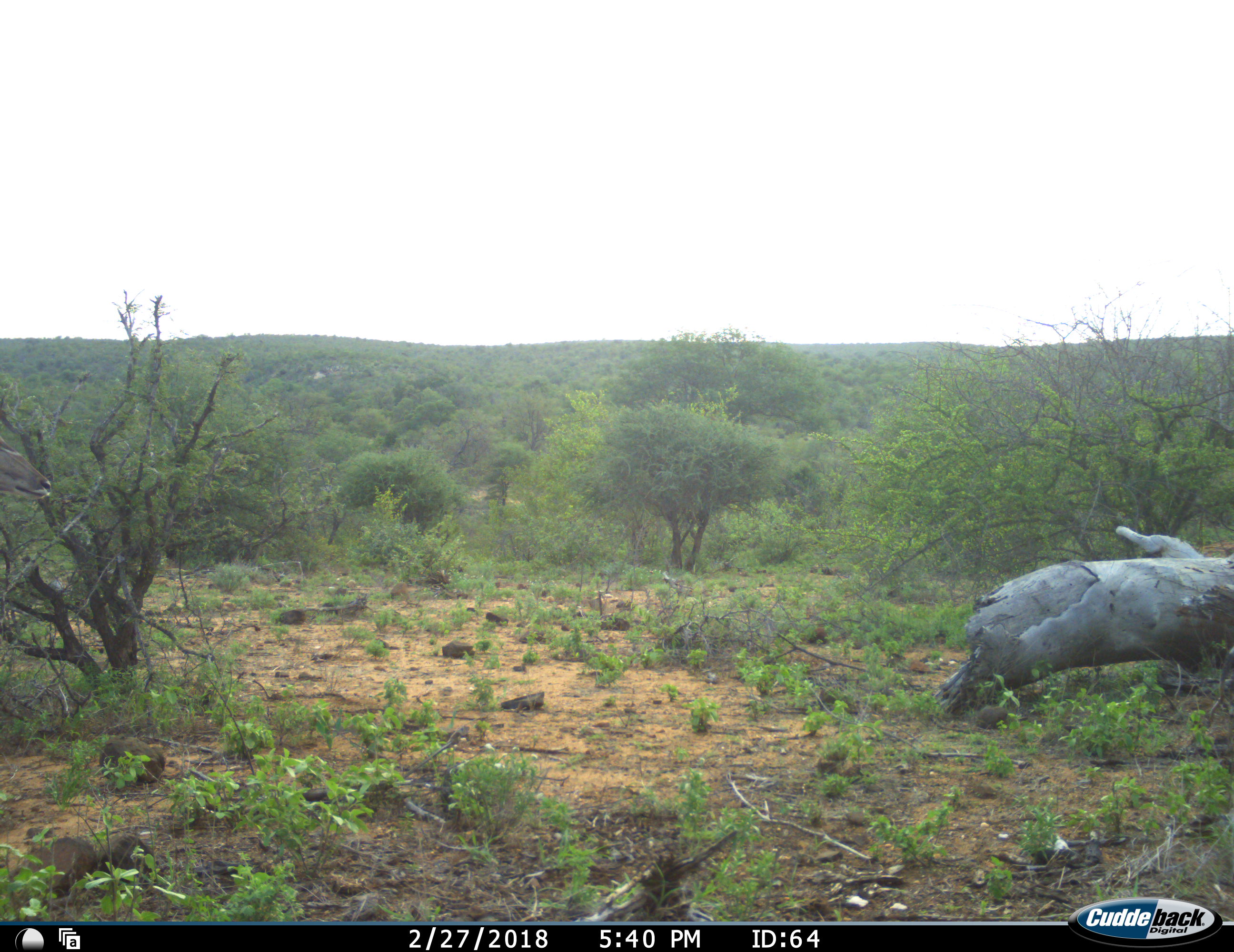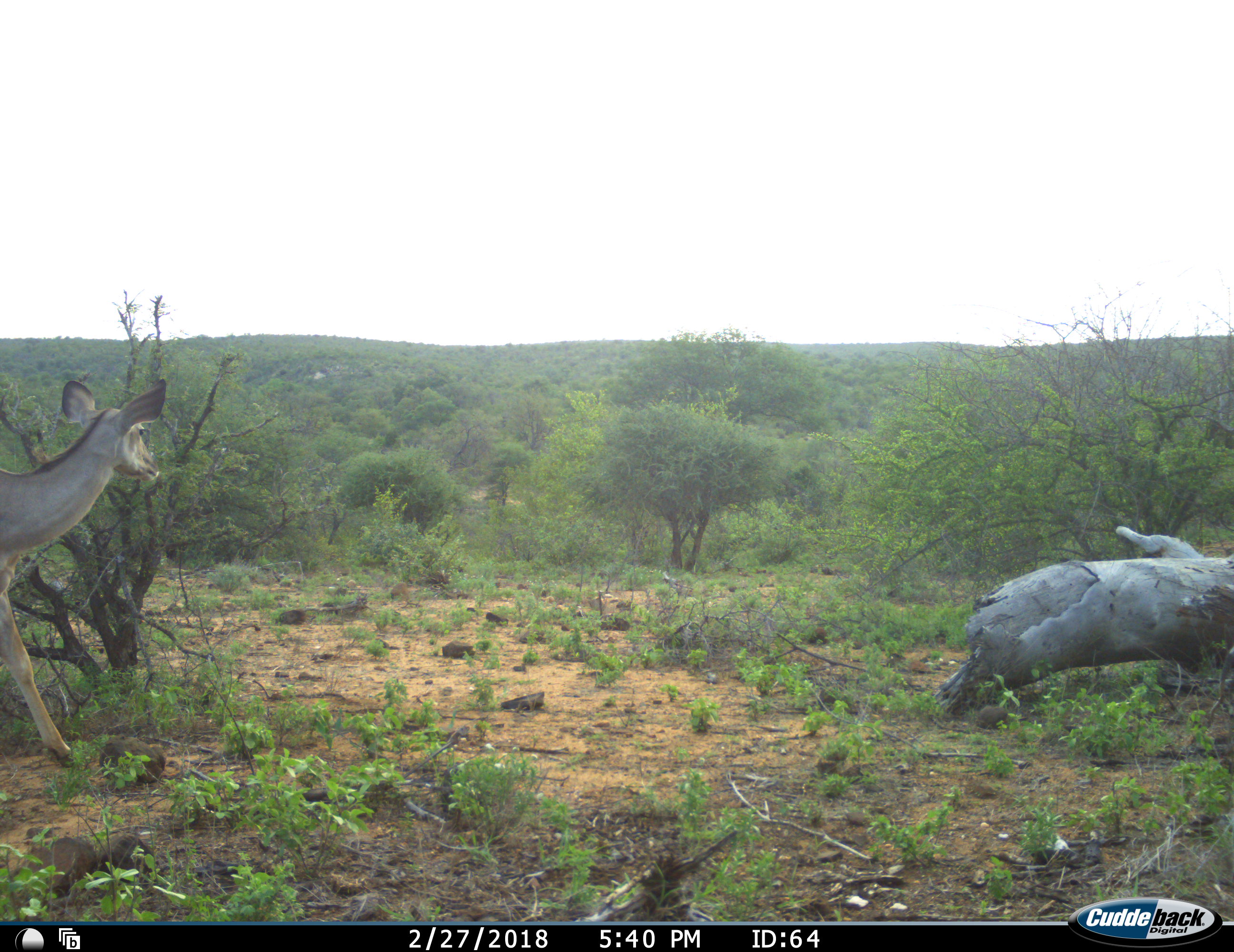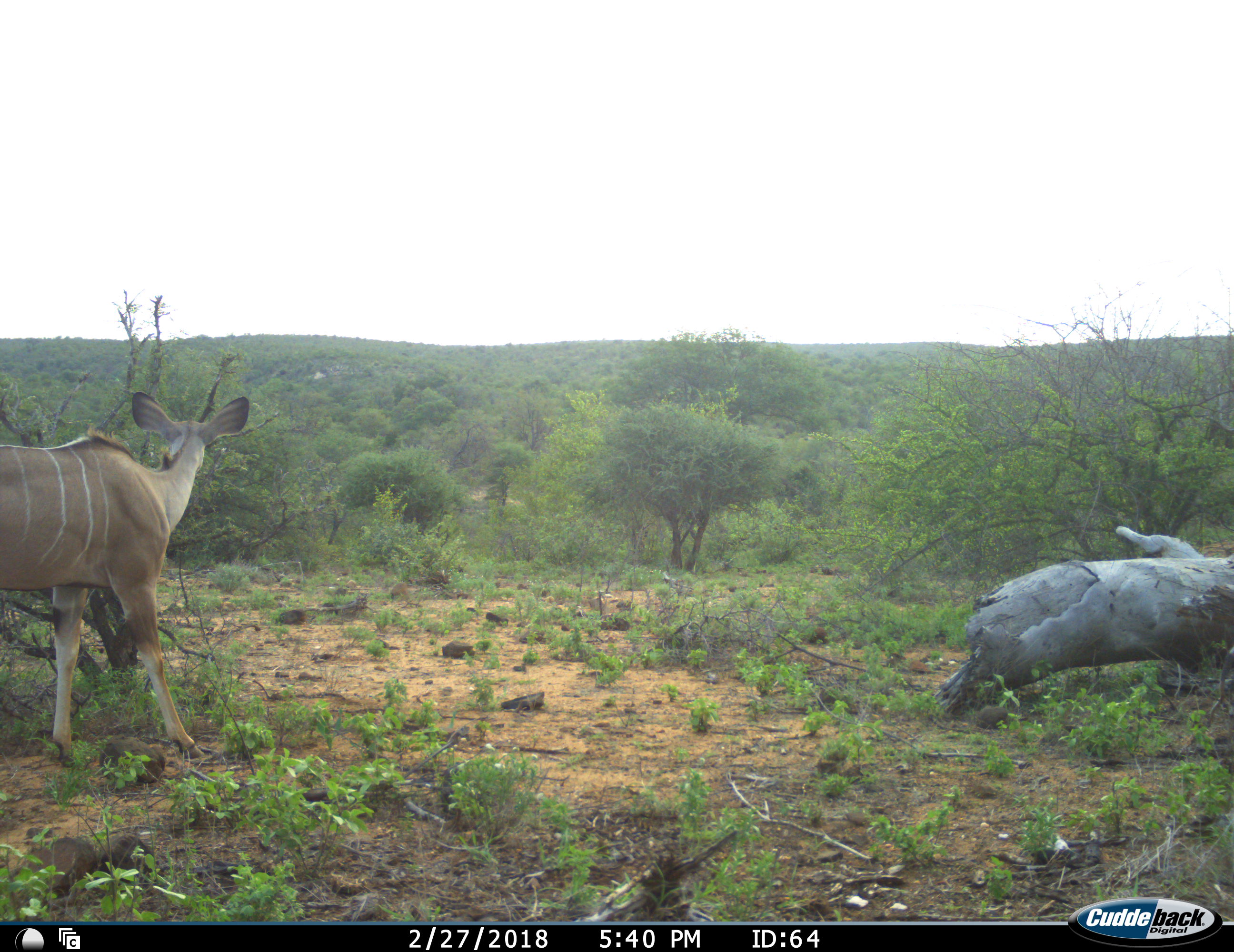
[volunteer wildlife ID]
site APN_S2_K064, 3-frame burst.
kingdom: Animalia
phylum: Chordata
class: Mammalia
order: Artiodactyla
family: Bovidae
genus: Tragelaphus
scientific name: Tragelaphus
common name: kudu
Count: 1.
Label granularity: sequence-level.